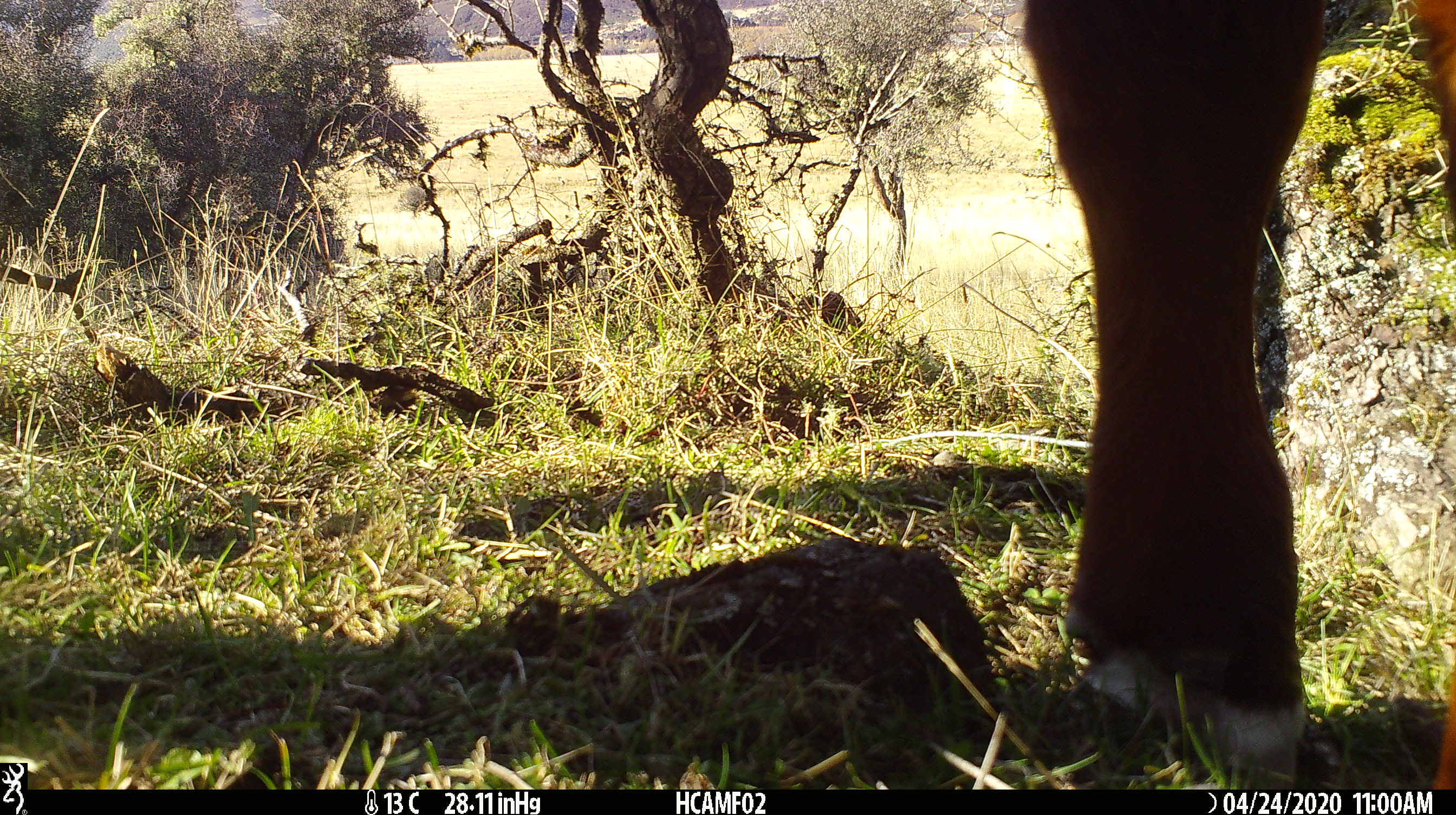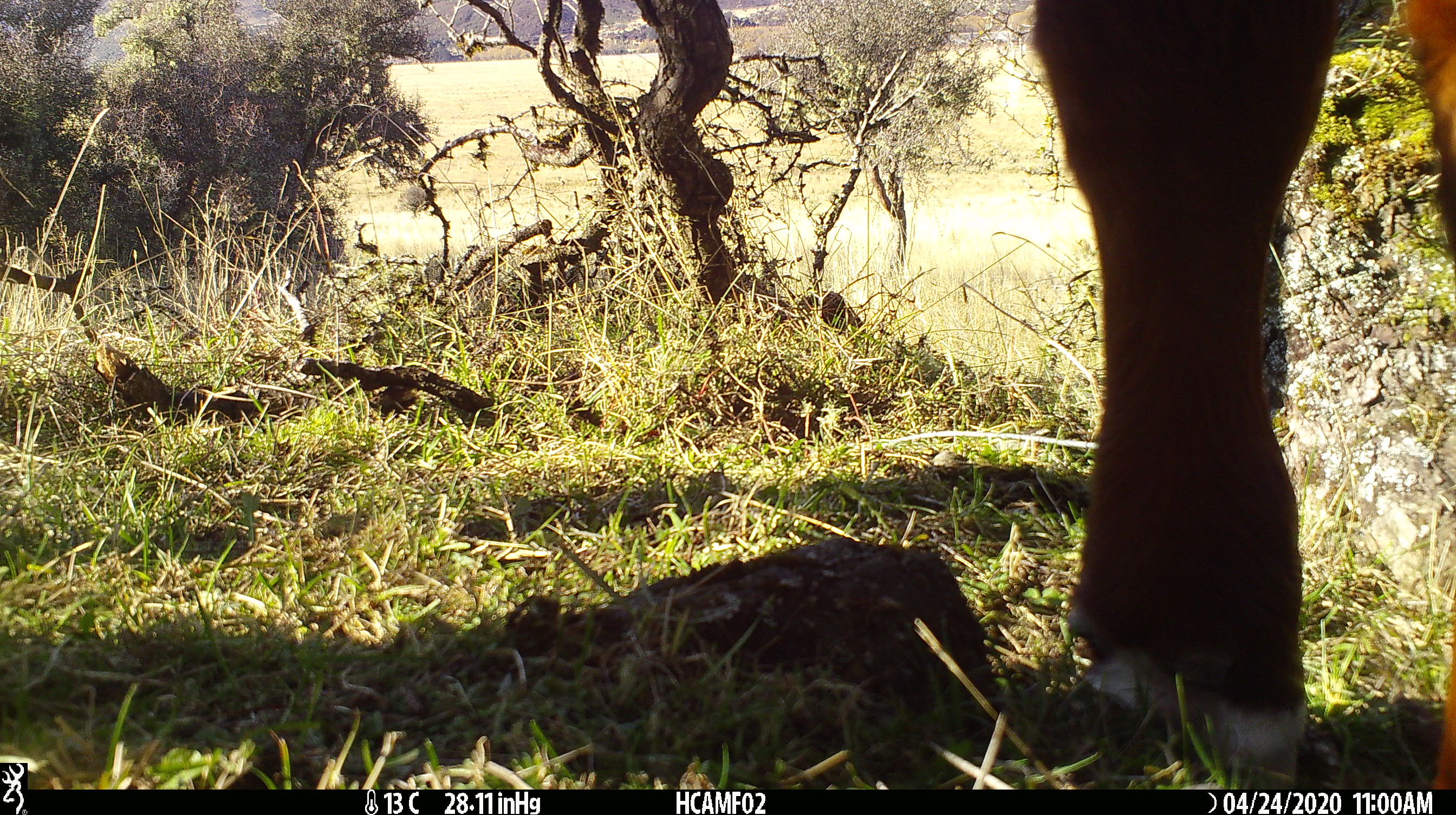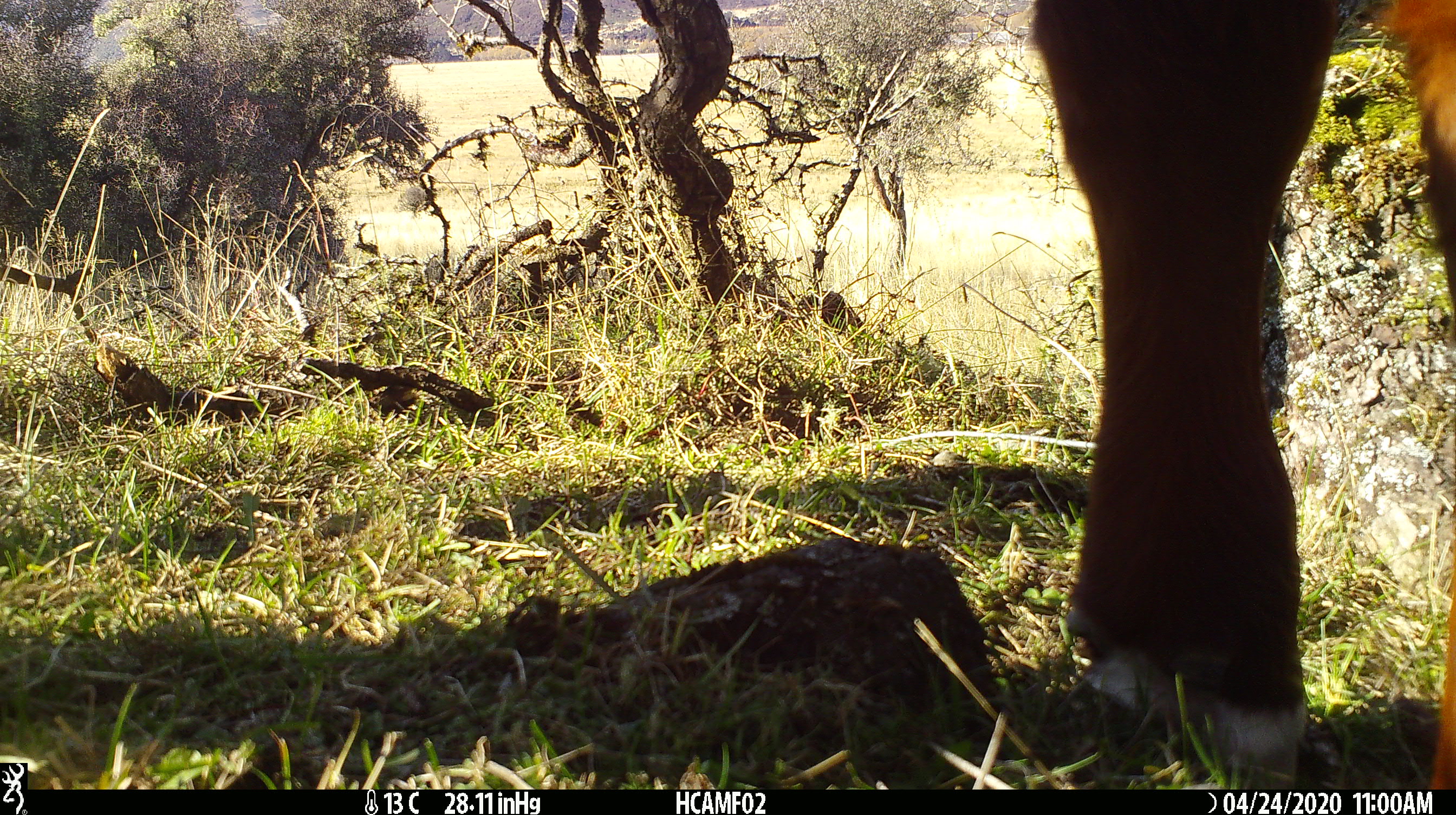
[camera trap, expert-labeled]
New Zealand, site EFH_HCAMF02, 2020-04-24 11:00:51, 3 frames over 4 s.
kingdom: Animalia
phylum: Chordata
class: Mammalia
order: Artiodactyla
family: Bovidae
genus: Bos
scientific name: Bos taurus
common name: domestic cow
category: cow